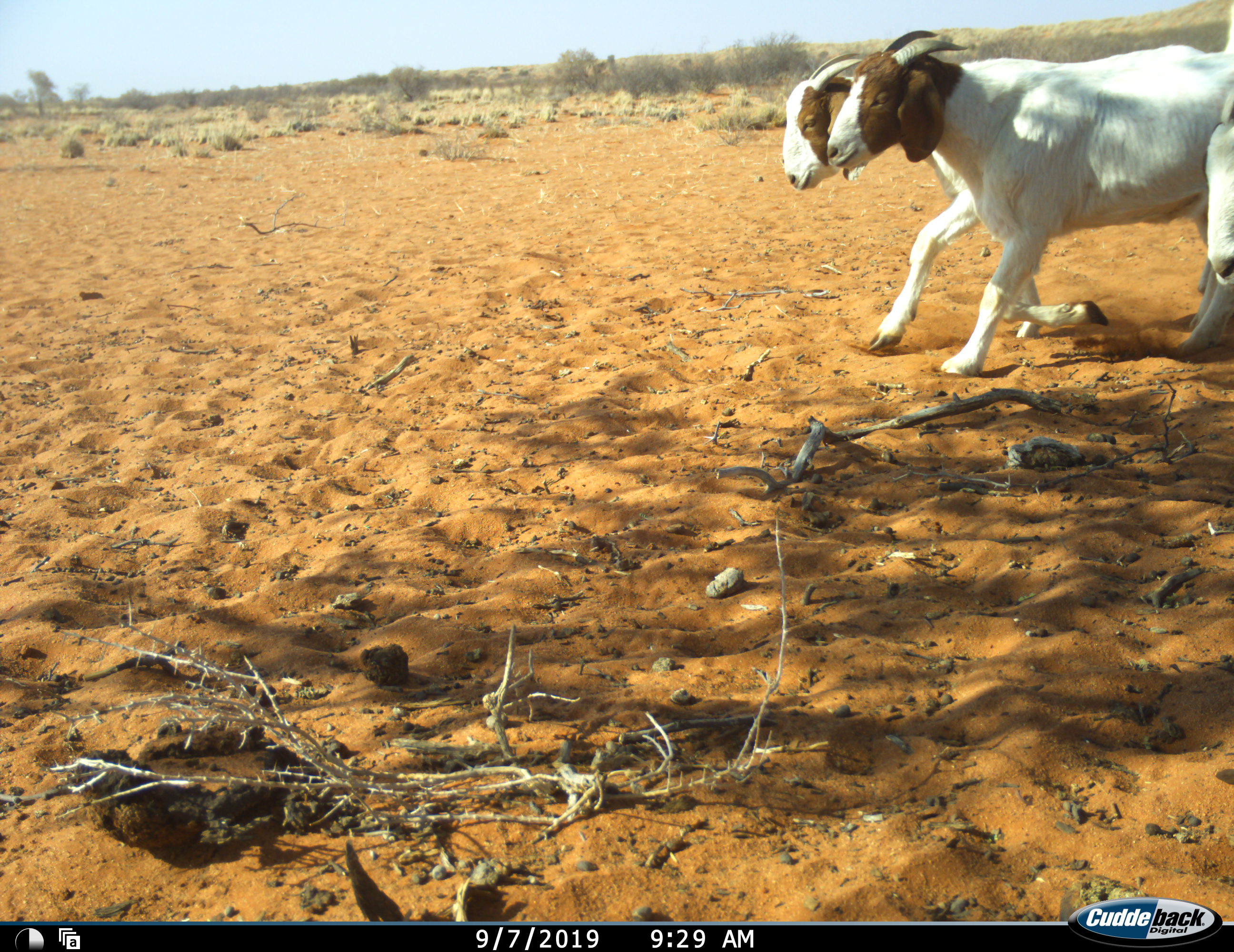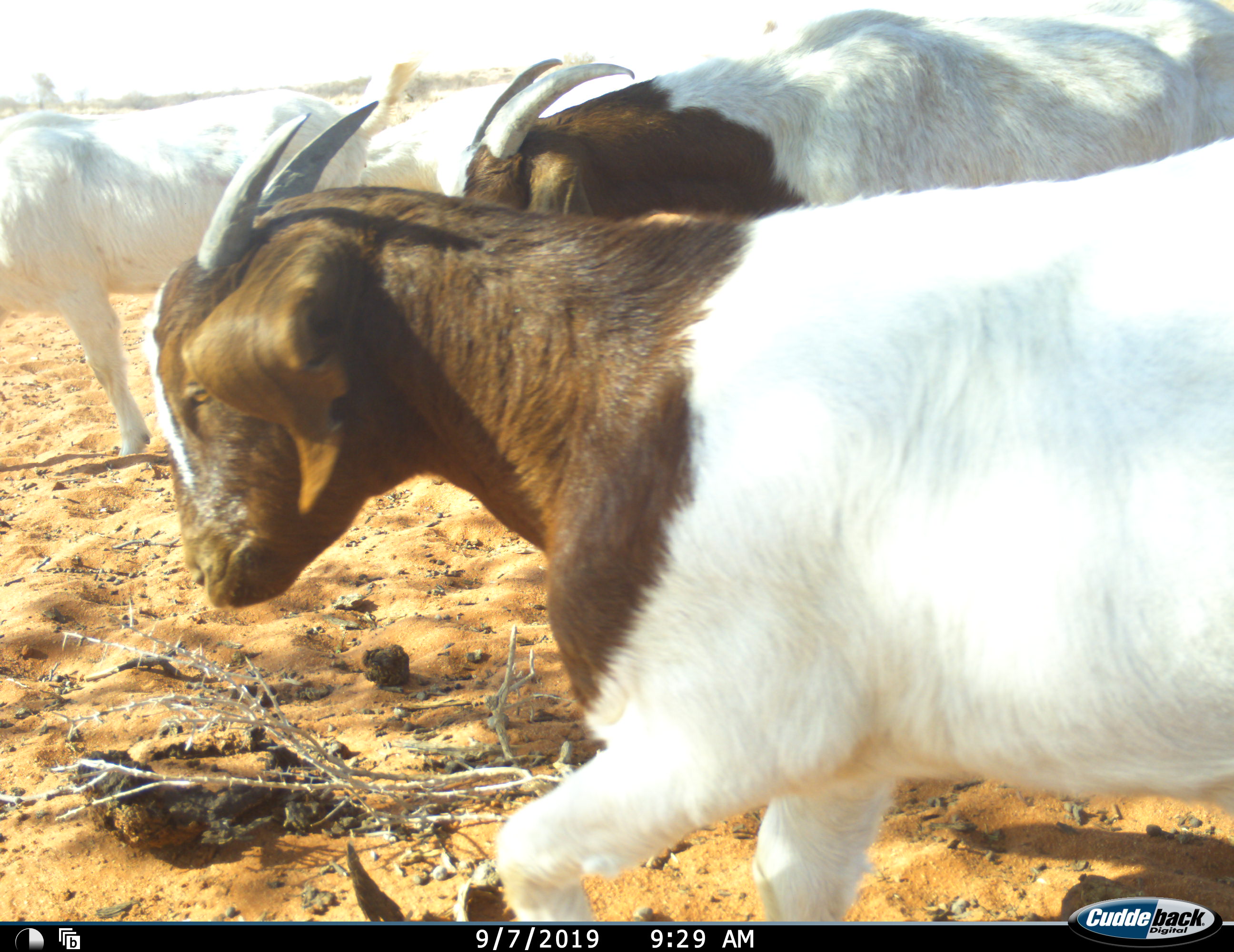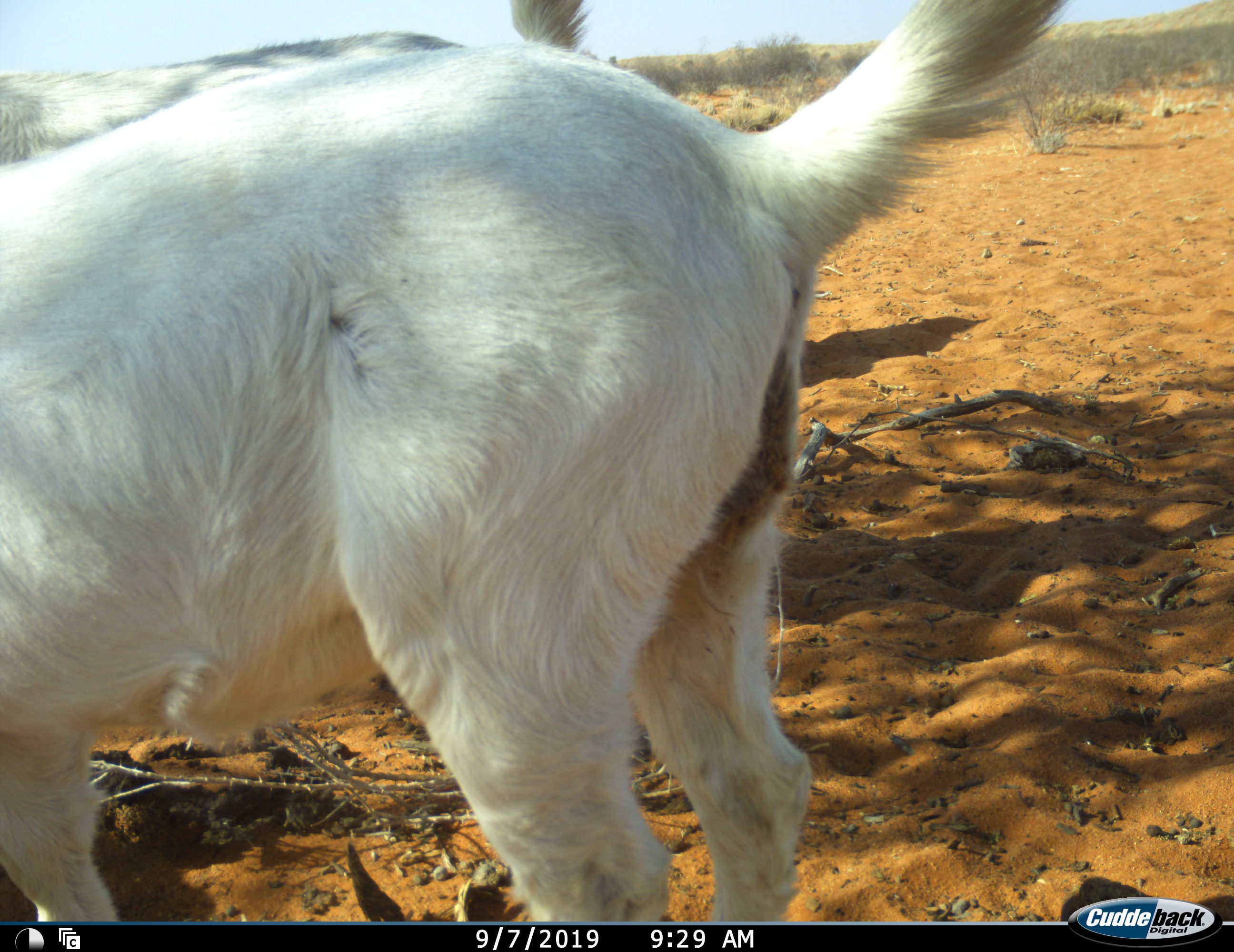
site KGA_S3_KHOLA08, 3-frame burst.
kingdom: Animalia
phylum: Chordata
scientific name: Vertebrata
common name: domestic animal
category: domesticanimal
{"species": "domesticanimal (domestic animal) (Vertebrata)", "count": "3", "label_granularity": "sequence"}